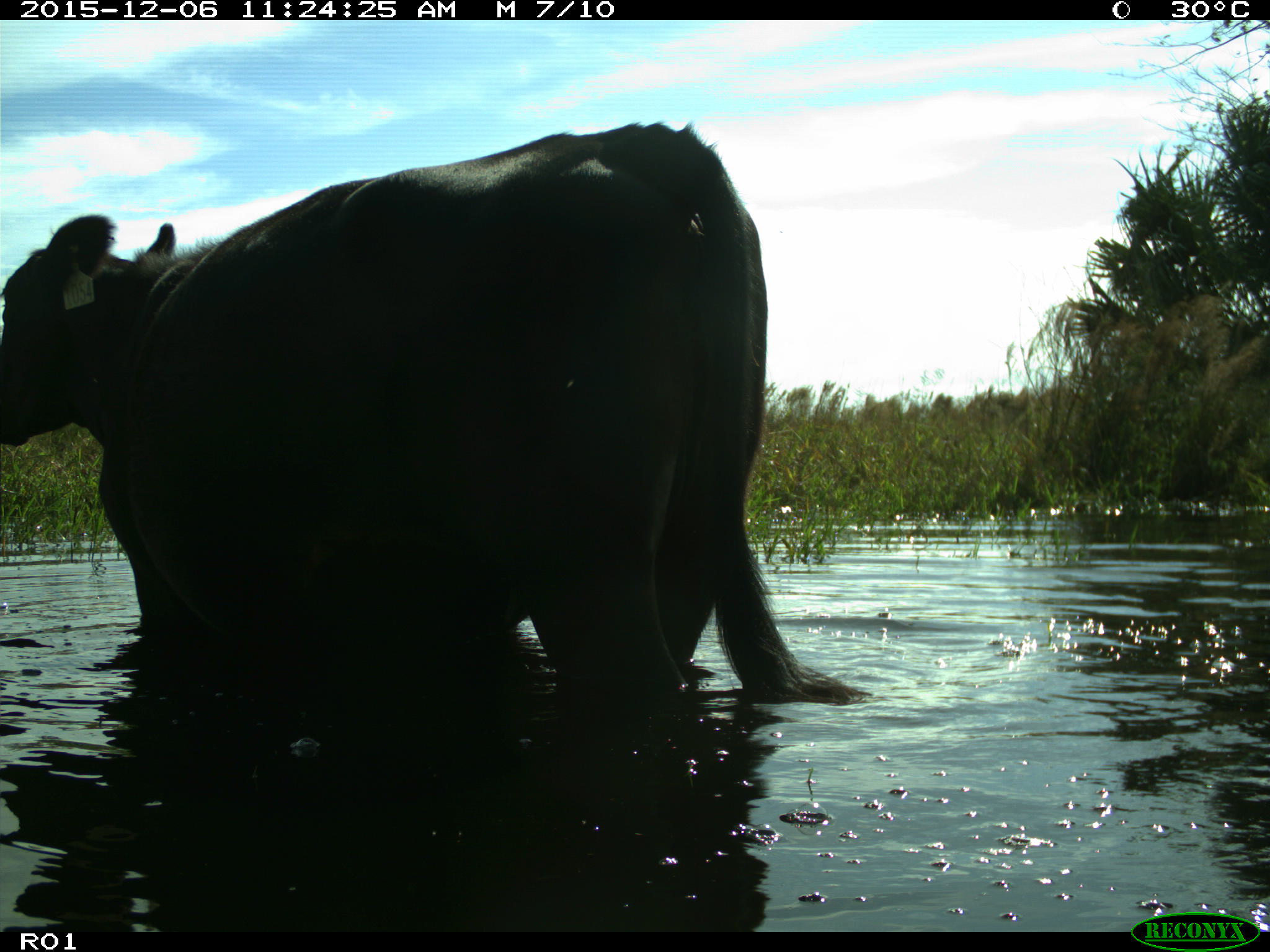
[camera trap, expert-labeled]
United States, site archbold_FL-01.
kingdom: Animalia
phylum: Chordata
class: Mammalia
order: Artiodactyla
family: Bovidae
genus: Bos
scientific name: Bos taurus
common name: domestic cow